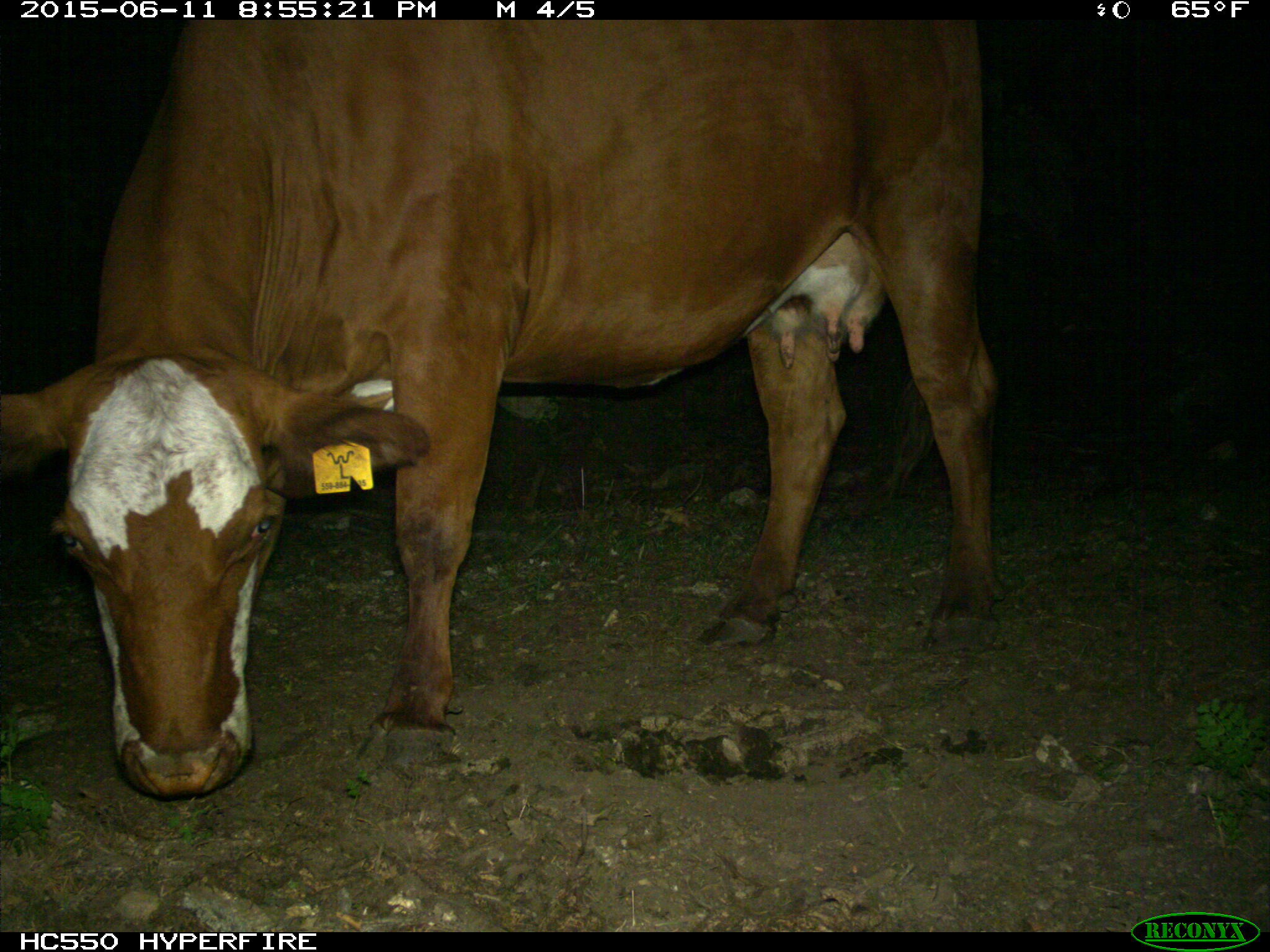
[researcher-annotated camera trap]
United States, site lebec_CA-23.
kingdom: Animalia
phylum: Chordata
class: Mammalia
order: Artiodactyla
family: Bovidae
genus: Bos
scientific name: Bos taurus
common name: domestic cow